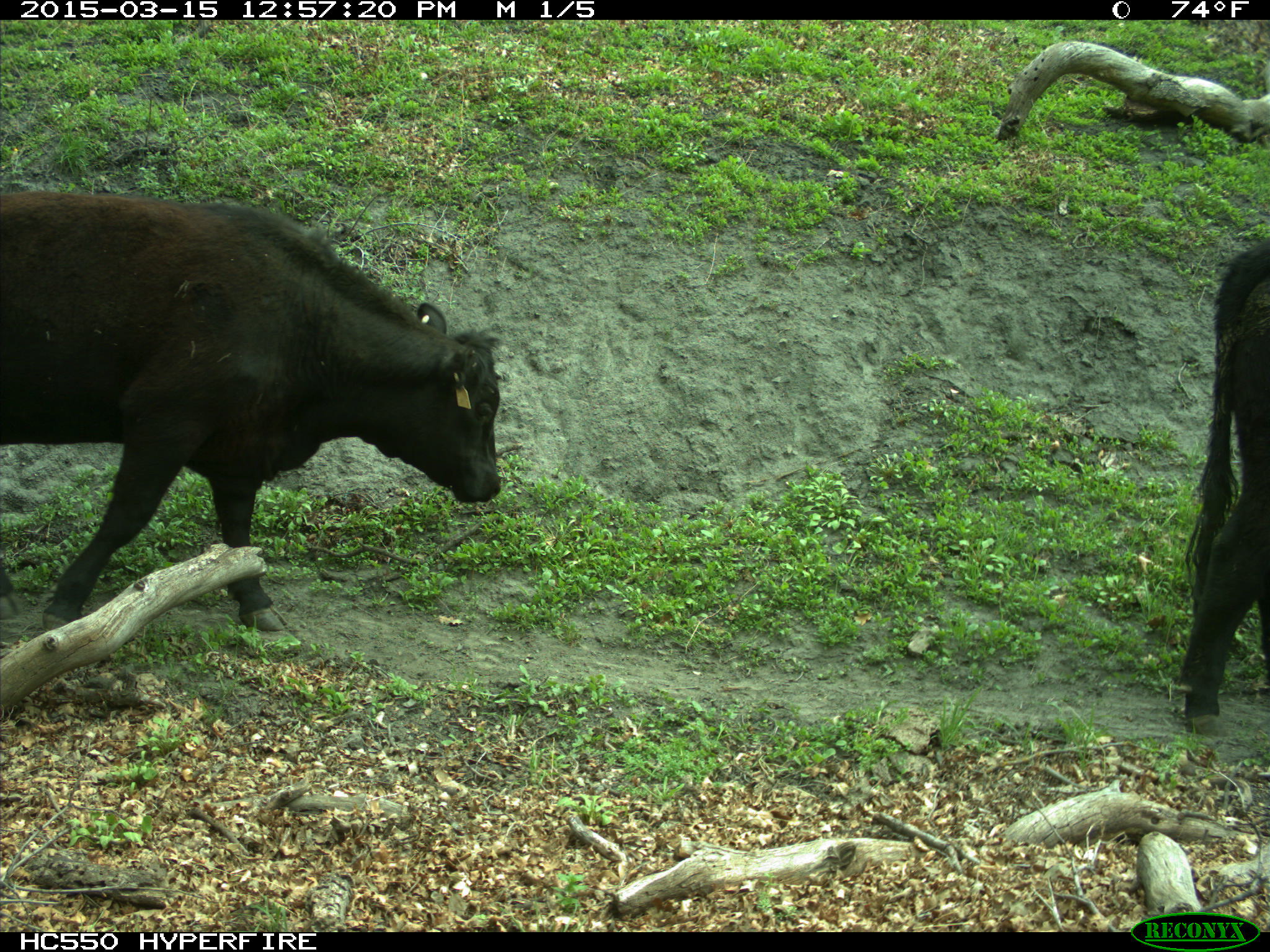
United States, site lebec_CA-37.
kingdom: Animalia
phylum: Chordata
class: Mammalia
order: Artiodactyla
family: Bovidae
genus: Bos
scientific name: Bos taurus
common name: domestic cow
Bos taurus (domestic cow).